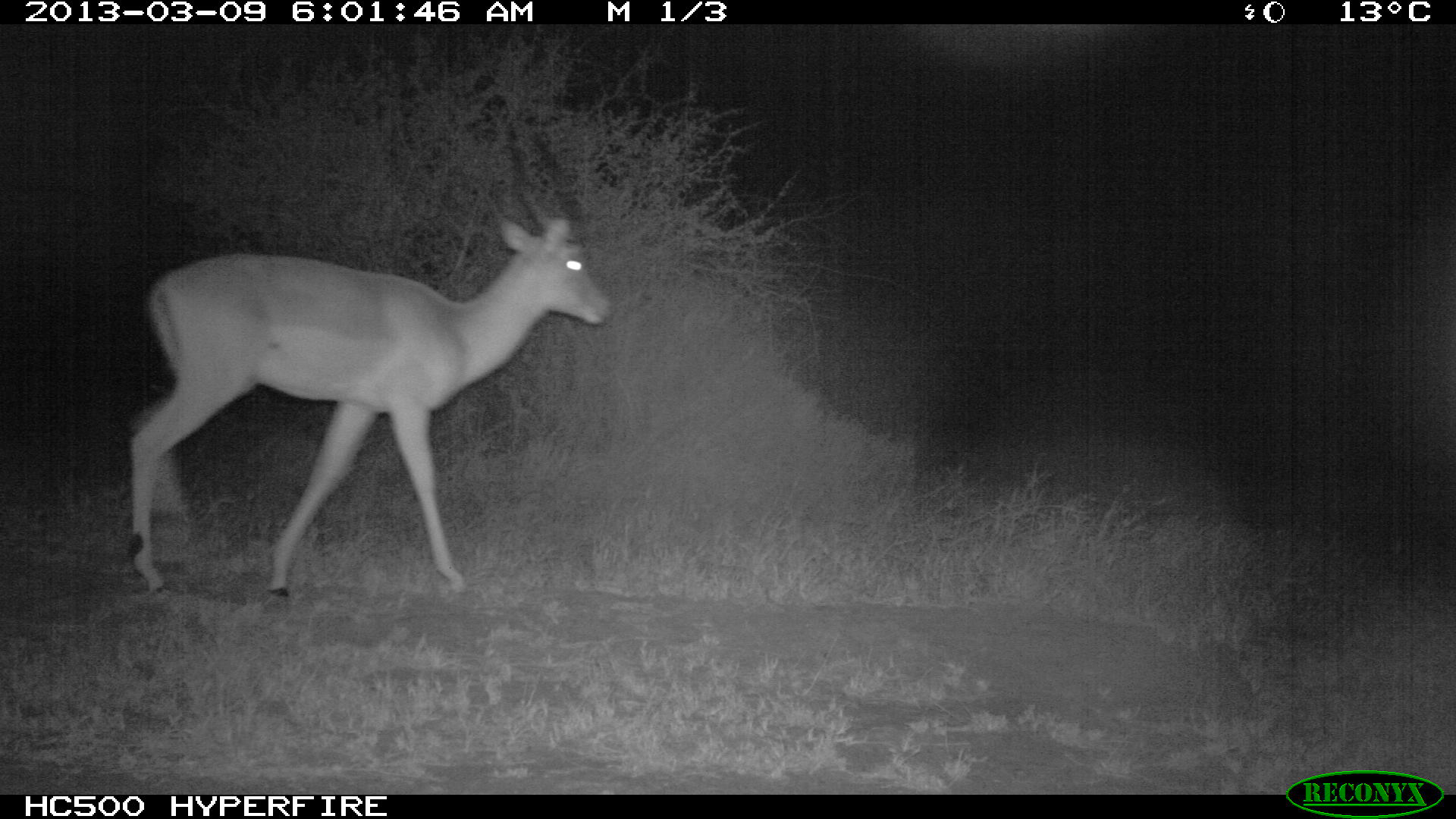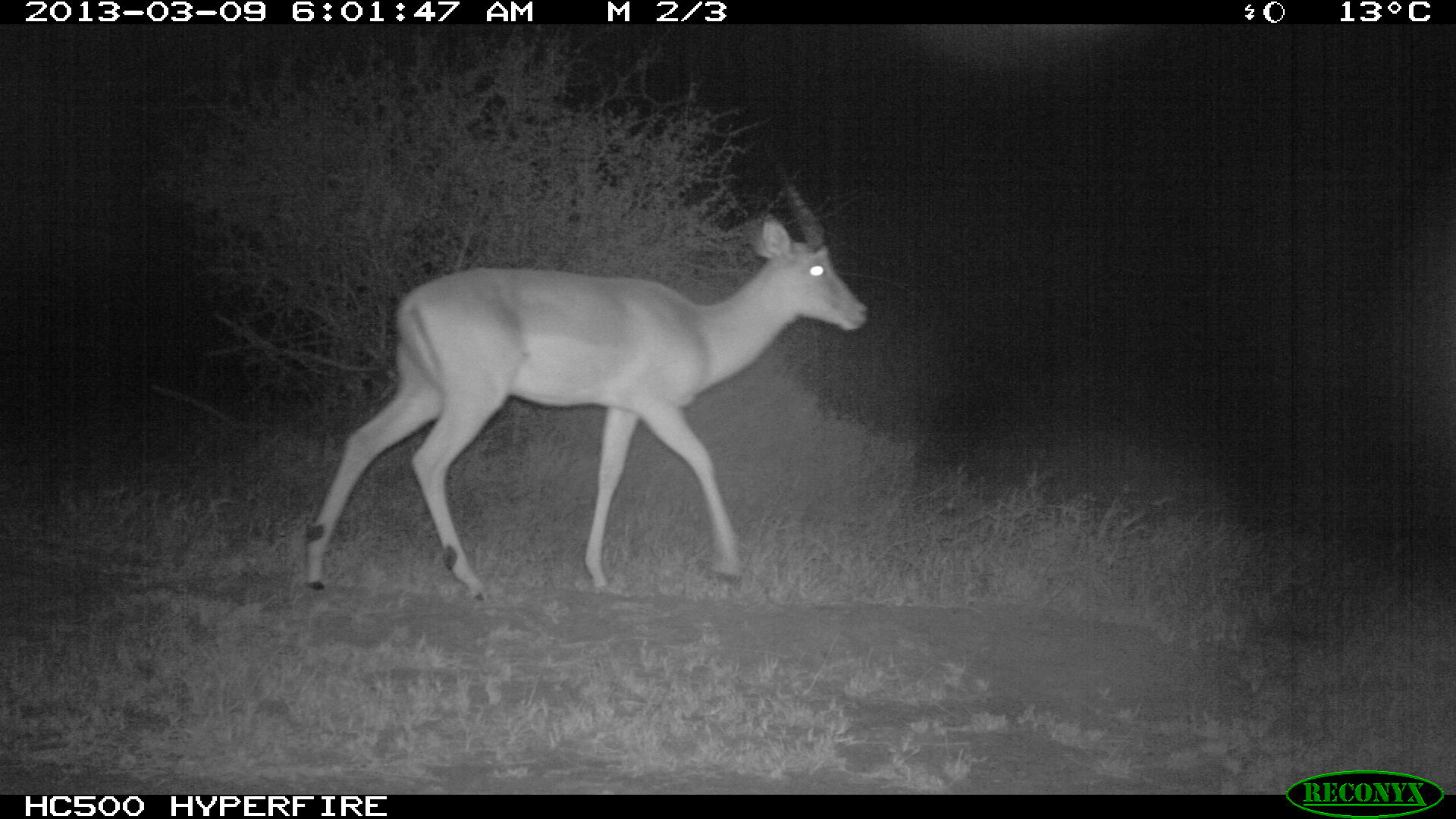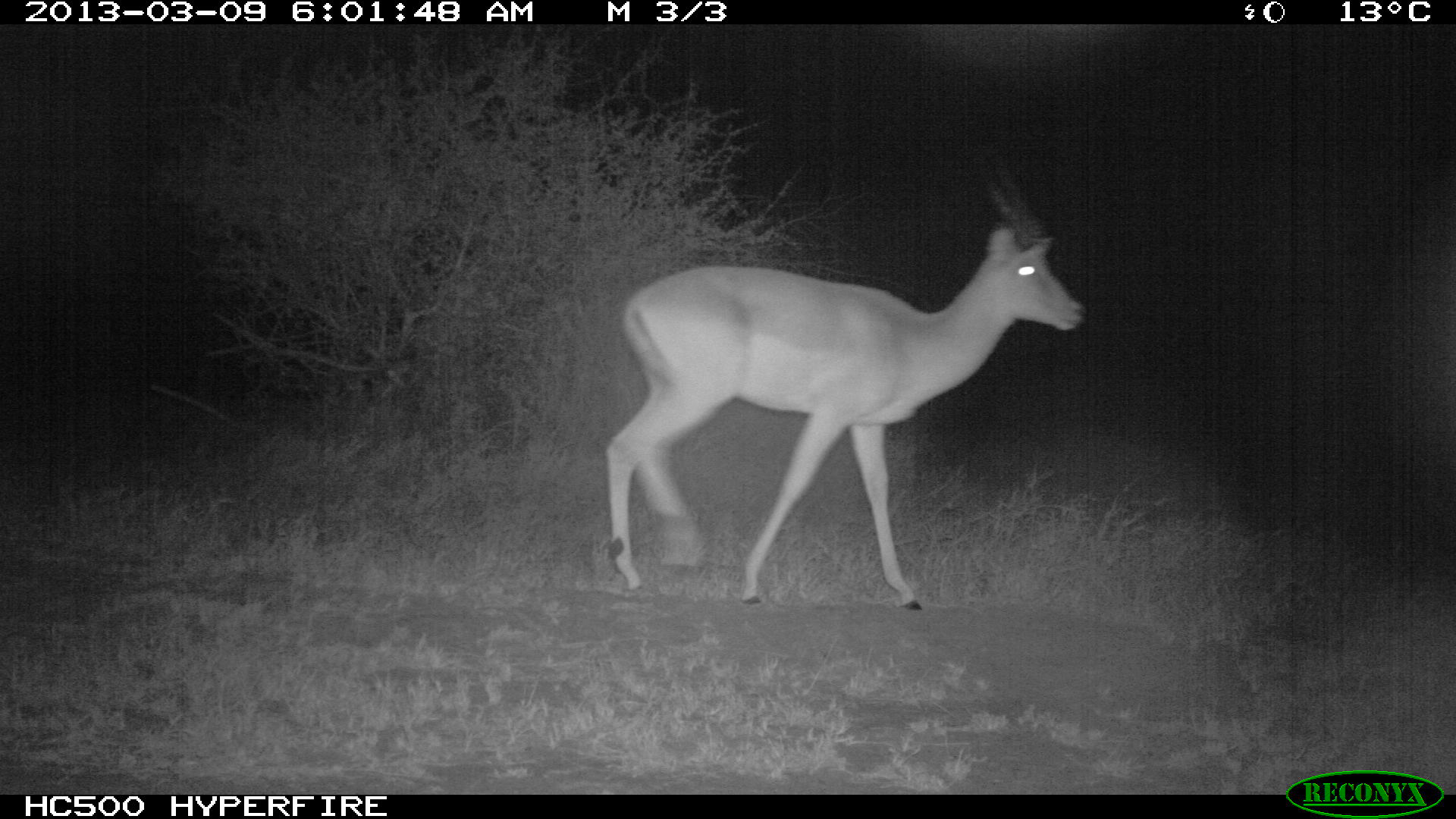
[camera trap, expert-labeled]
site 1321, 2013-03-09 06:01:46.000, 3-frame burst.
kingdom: Animalia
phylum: Chordata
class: Mammalia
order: Artiodactyla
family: Bovidae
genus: Aepyceros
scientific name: Aepyceros melampus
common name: impala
Aepyceros melampus (impala), count 1.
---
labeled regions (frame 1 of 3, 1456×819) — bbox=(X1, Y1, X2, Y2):
aepyceros melampus: bbox=(124, 129, 610, 602)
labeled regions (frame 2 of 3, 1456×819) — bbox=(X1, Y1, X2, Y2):
aepyceros melampus: bbox=(303, 203, 868, 602)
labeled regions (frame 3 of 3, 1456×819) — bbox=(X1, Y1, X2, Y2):
aepyceros melampus: bbox=(607, 168, 1085, 614)